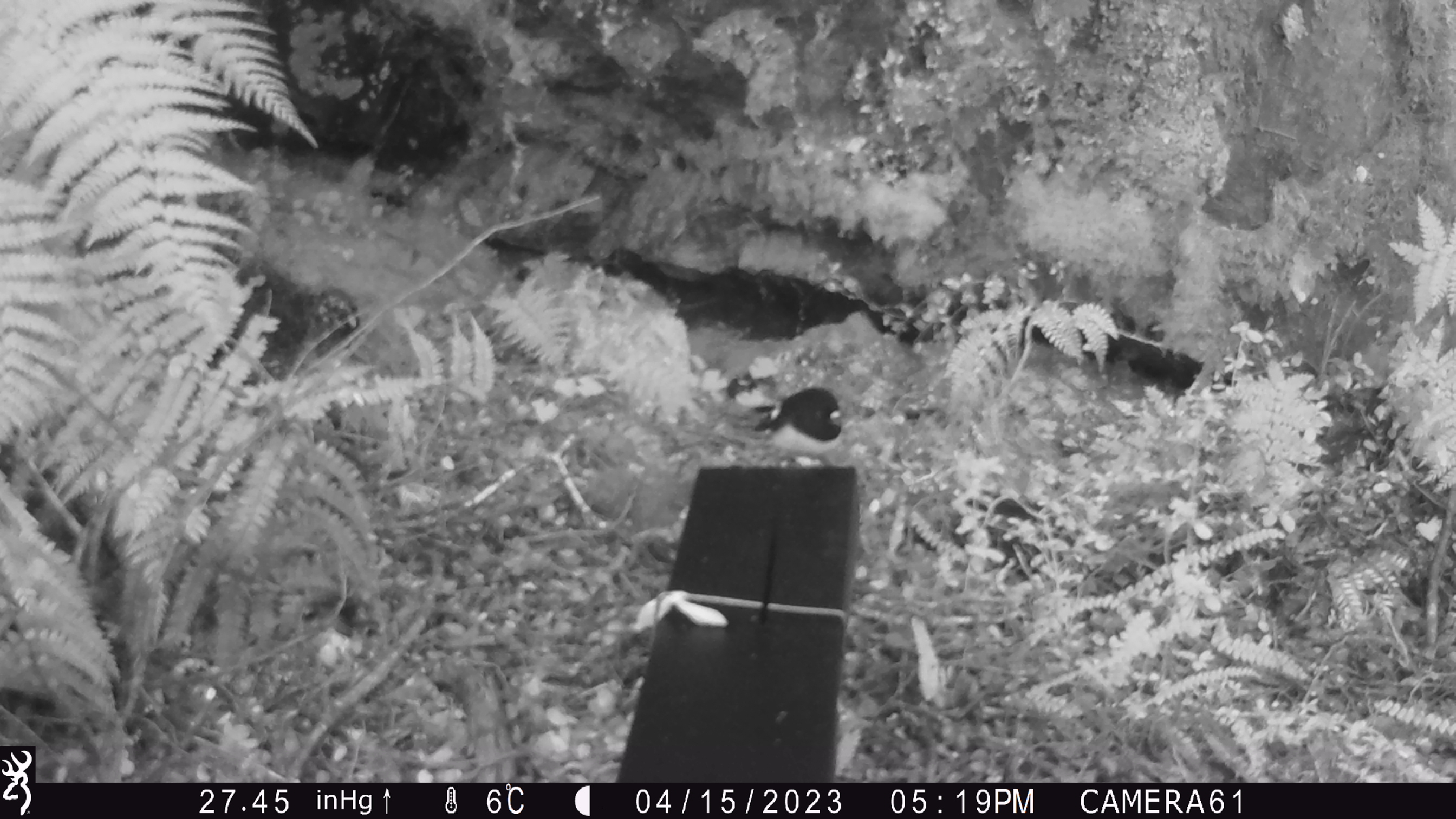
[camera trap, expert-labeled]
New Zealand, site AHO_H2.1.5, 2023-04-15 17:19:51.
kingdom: Animalia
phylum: Chordata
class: Aves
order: Passeriformes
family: Petroicidae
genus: Petroica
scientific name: Petroica macrocephala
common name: tomtit